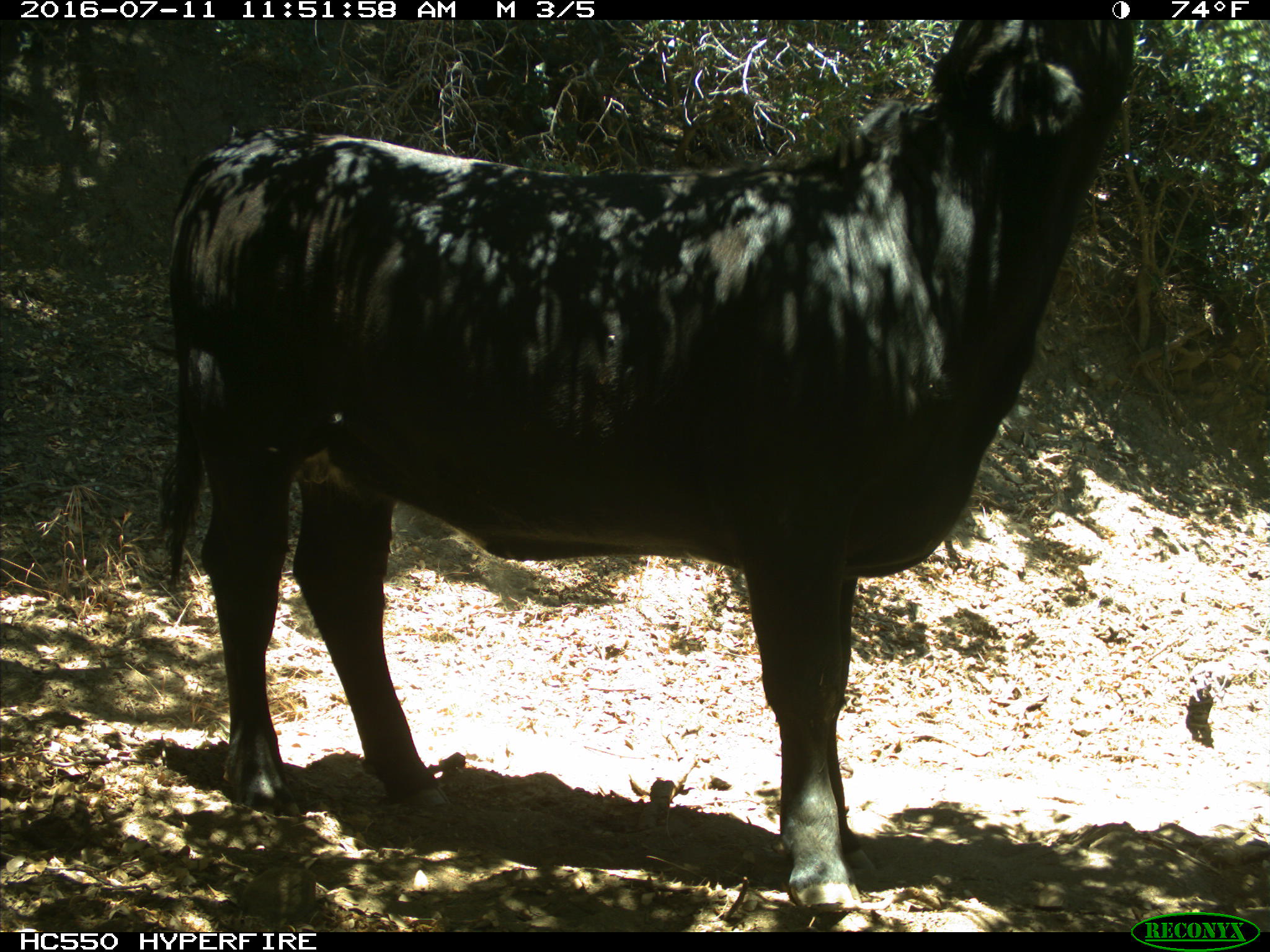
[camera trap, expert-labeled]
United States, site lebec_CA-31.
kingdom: Animalia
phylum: Chordata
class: Mammalia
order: Artiodactyla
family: Bovidae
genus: Bos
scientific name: Bos taurus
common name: domestic cow